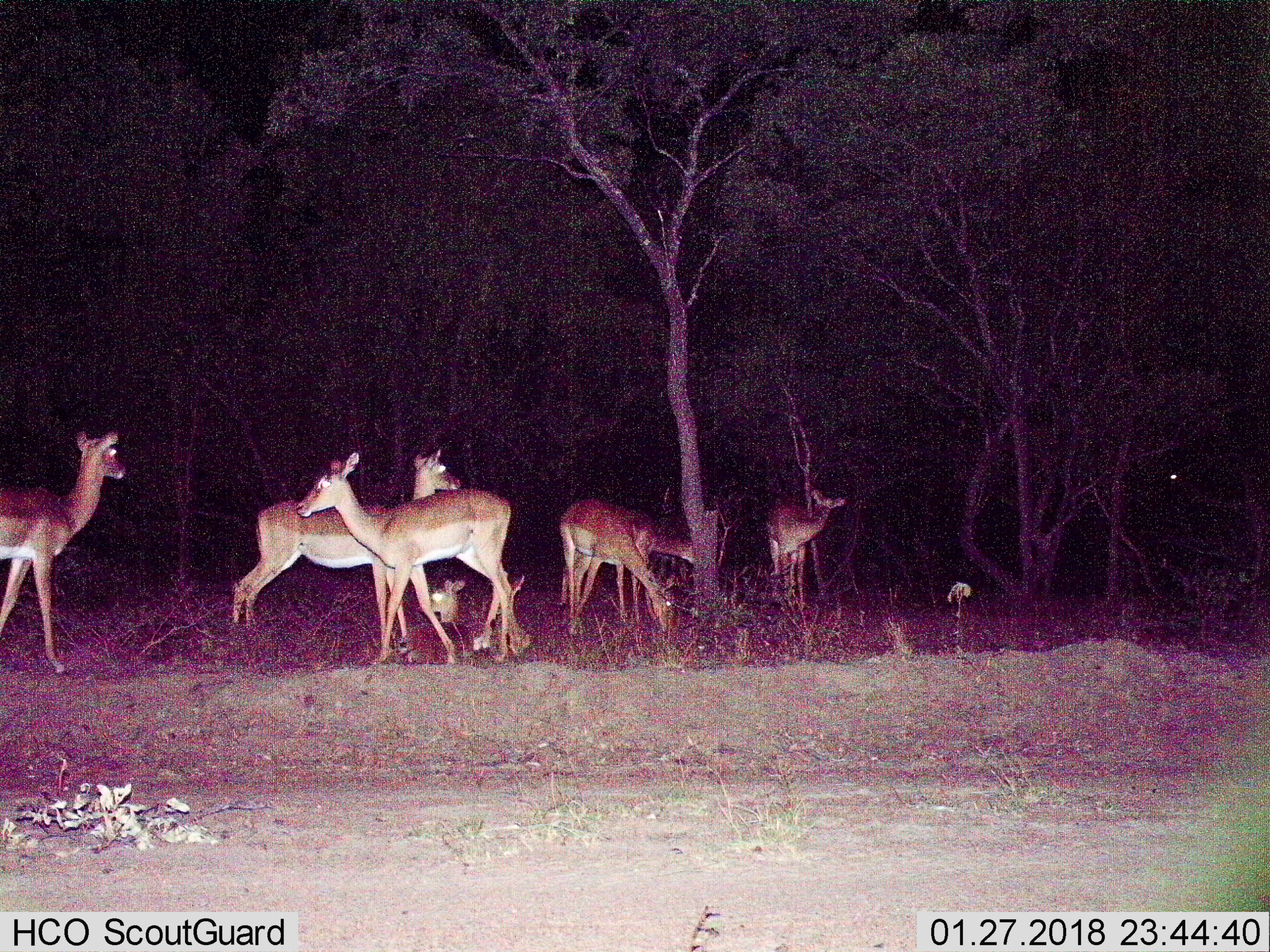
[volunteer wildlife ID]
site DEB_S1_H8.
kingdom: Animalia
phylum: Chordata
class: Mammalia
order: Artiodactyla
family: Bovidae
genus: Aepyceros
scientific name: Aepyceros melampus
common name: impala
Impala (Aepyceros melampus), count 7. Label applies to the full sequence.